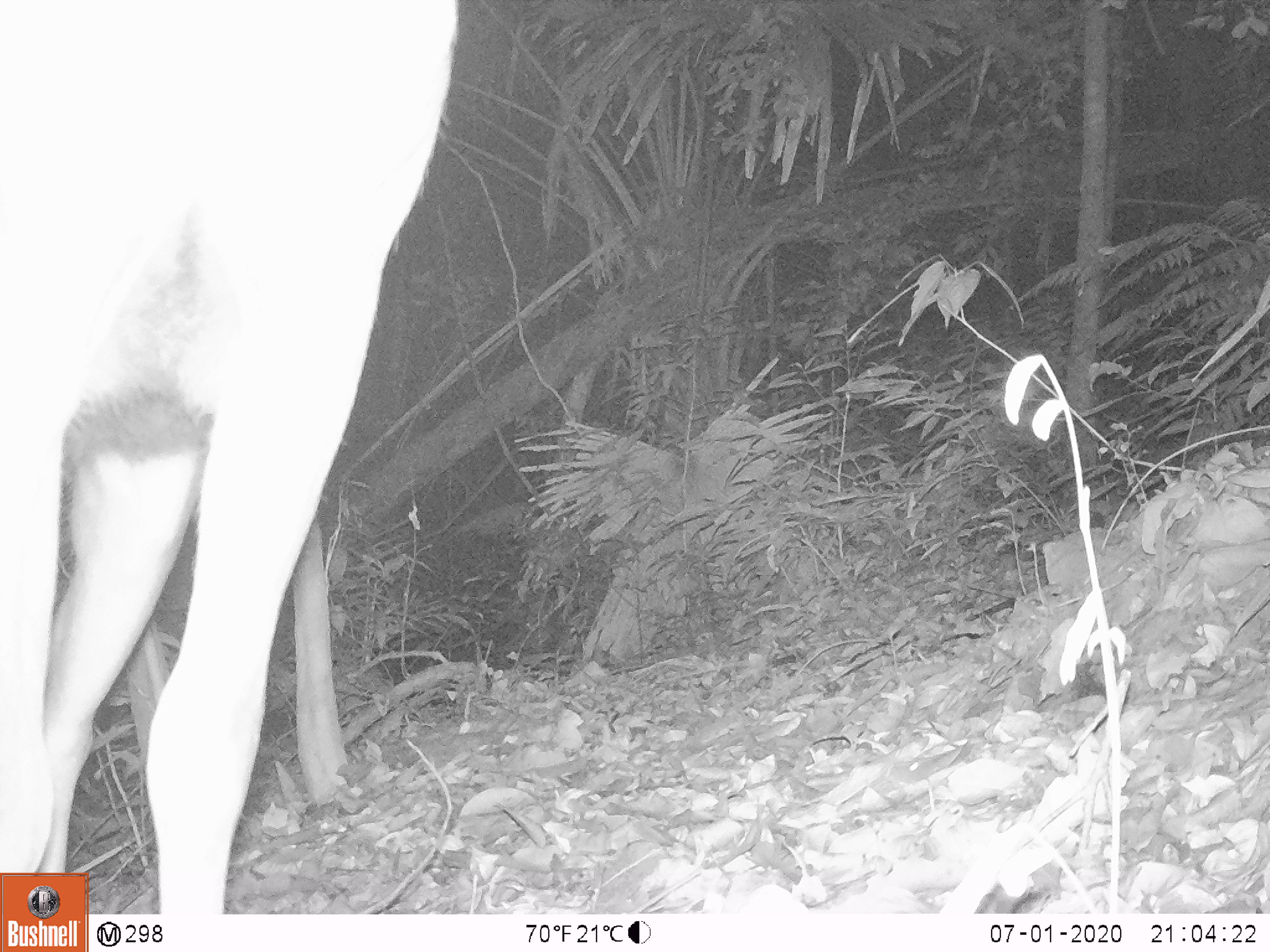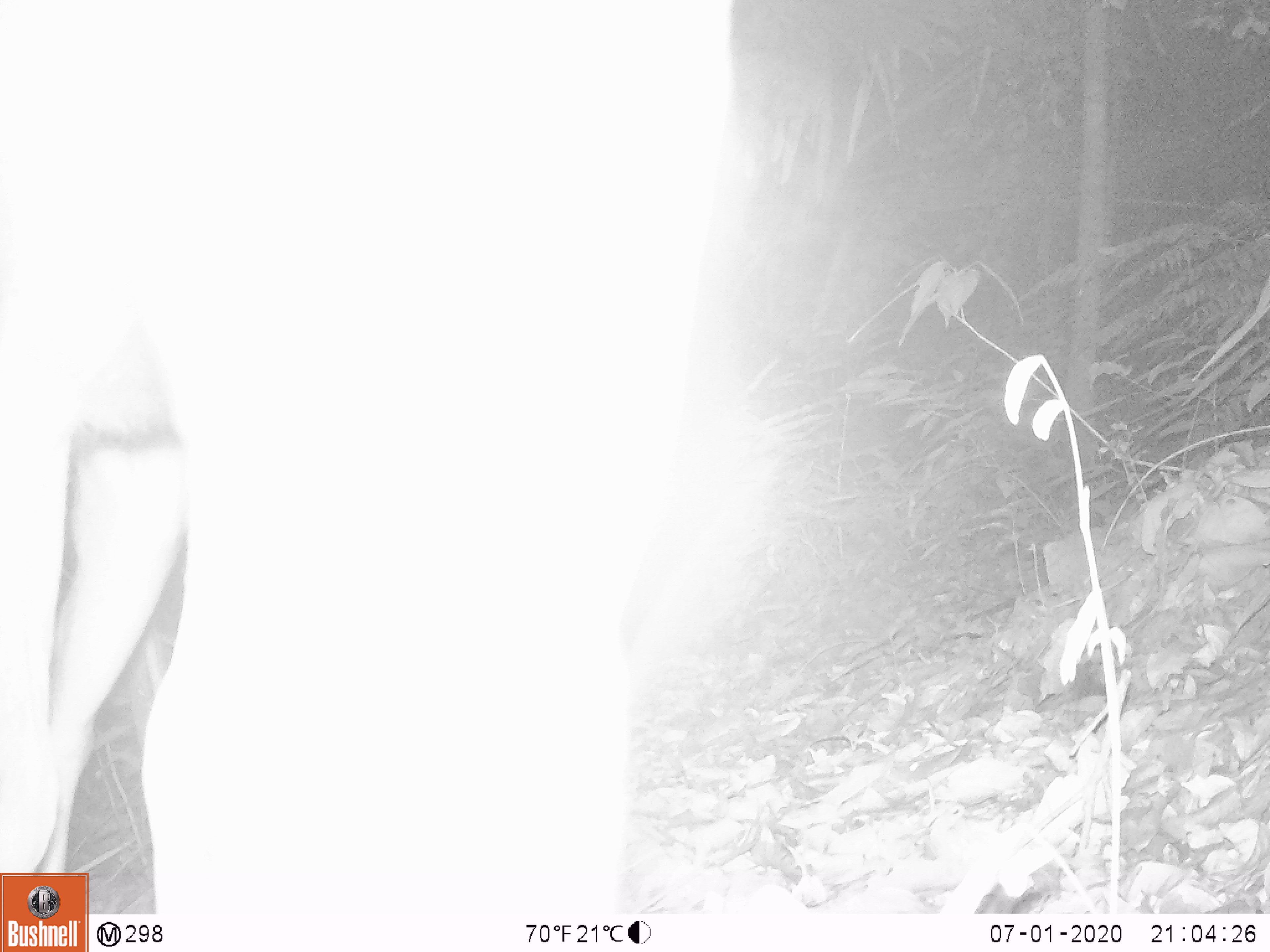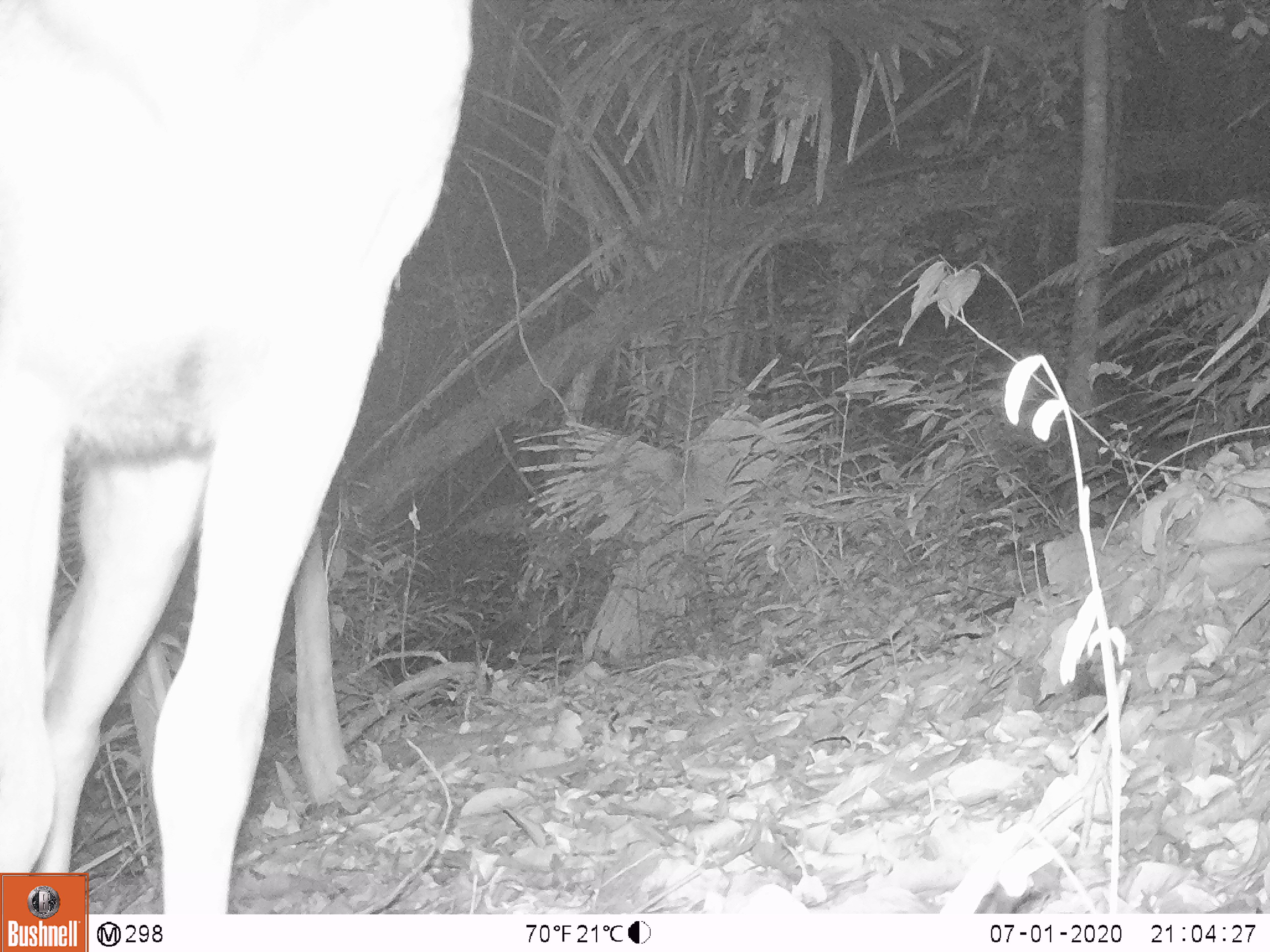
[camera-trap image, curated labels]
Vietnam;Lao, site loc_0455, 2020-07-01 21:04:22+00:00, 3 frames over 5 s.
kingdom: Animalia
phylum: Chordata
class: Mammalia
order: Artiodactyla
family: Cervidae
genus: Rusa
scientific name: Rusa unicolor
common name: sambar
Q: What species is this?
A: Sambar (Rusa unicolor).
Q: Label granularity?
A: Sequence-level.